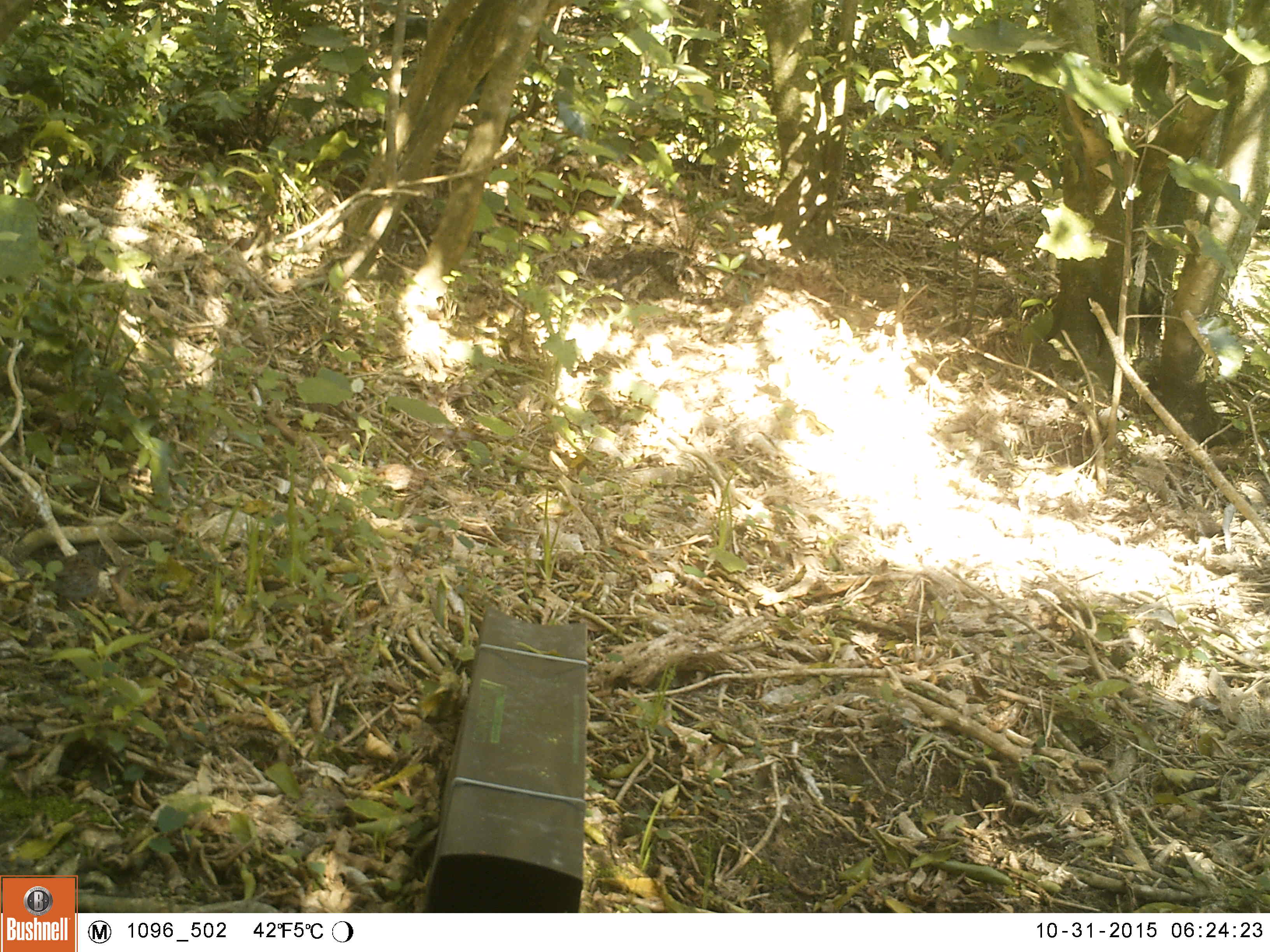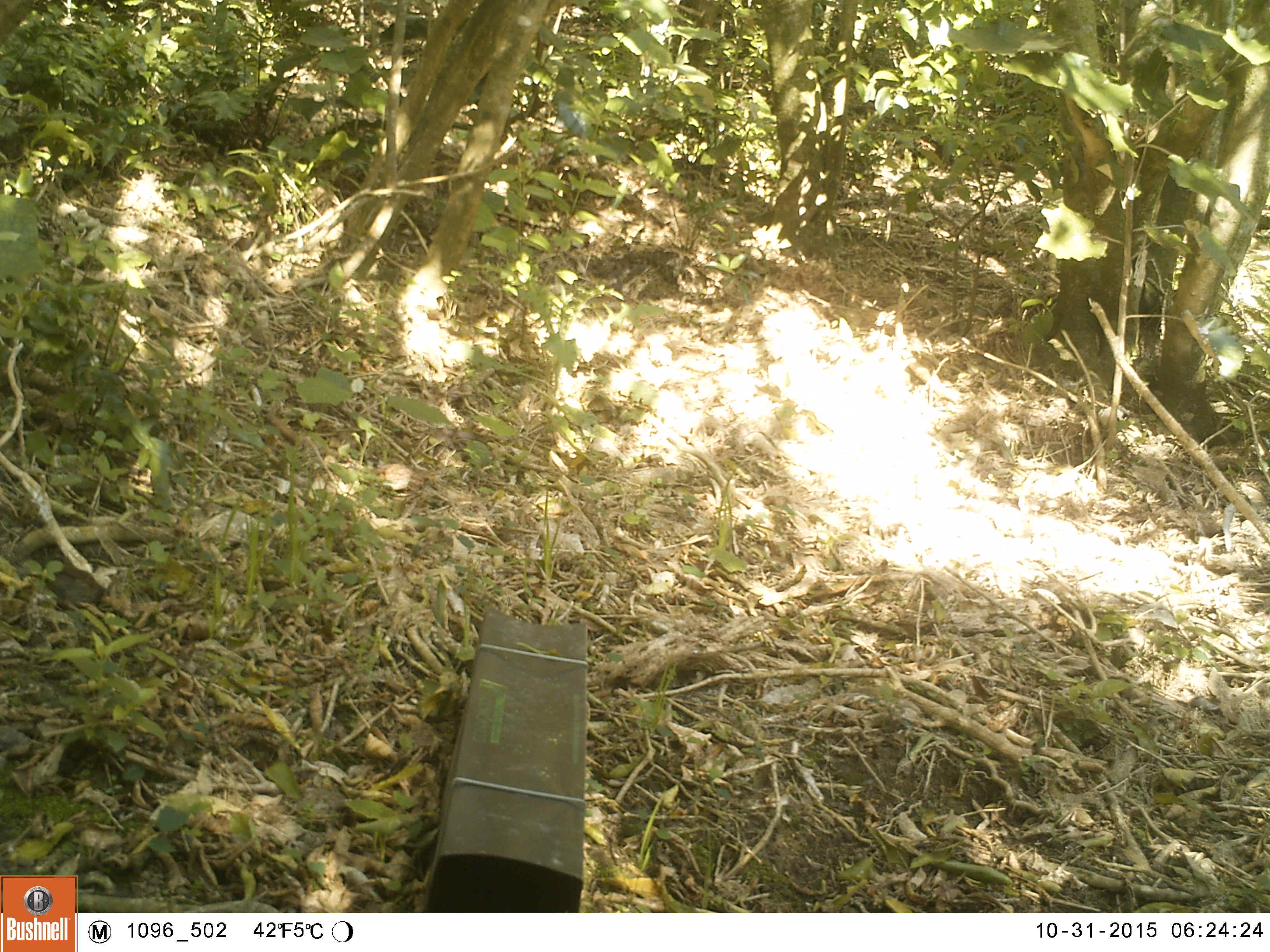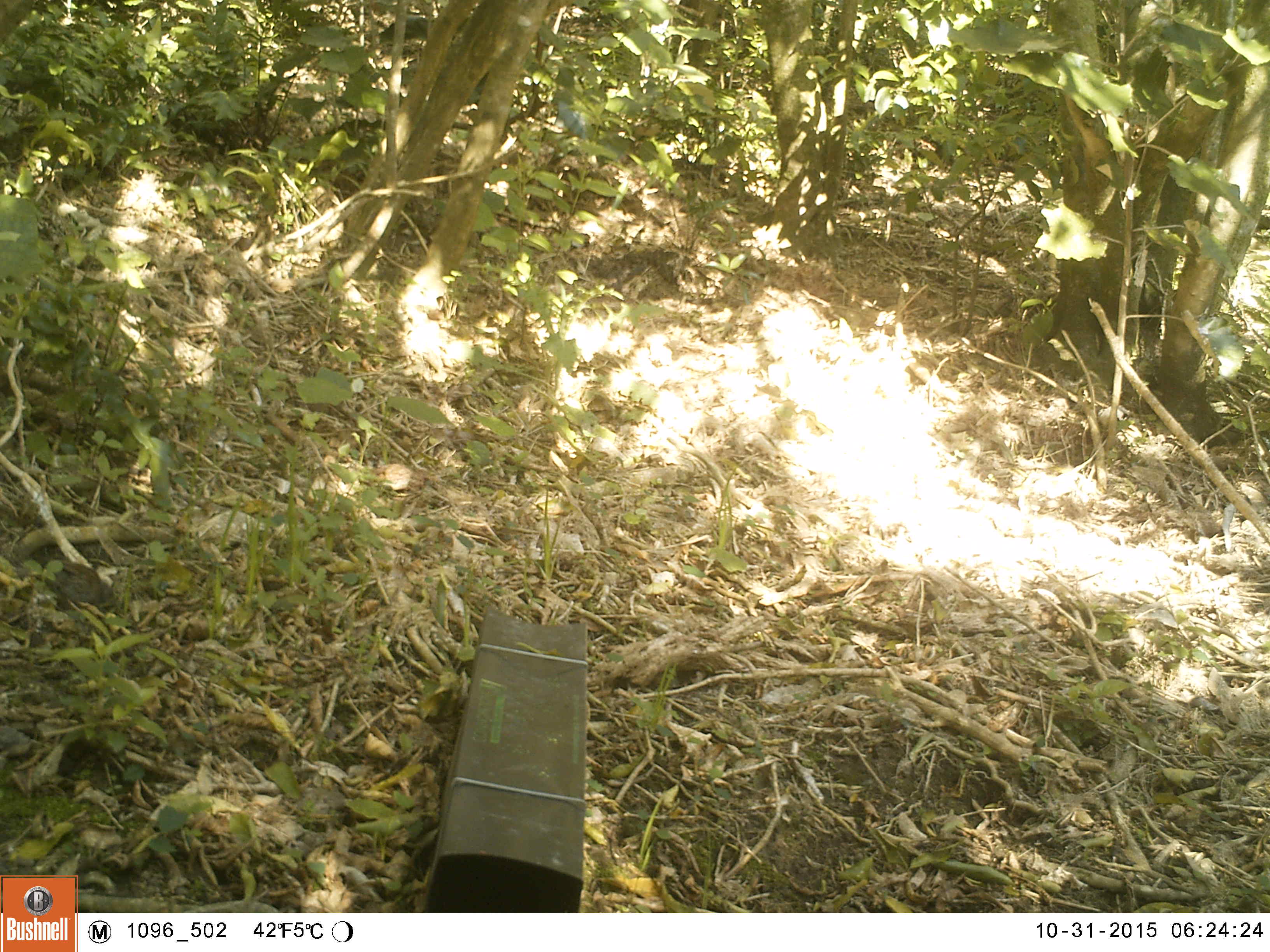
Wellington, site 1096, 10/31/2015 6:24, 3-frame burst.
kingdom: Animalia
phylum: Chordata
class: Aves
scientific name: Aves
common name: bird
Bird (Aves).